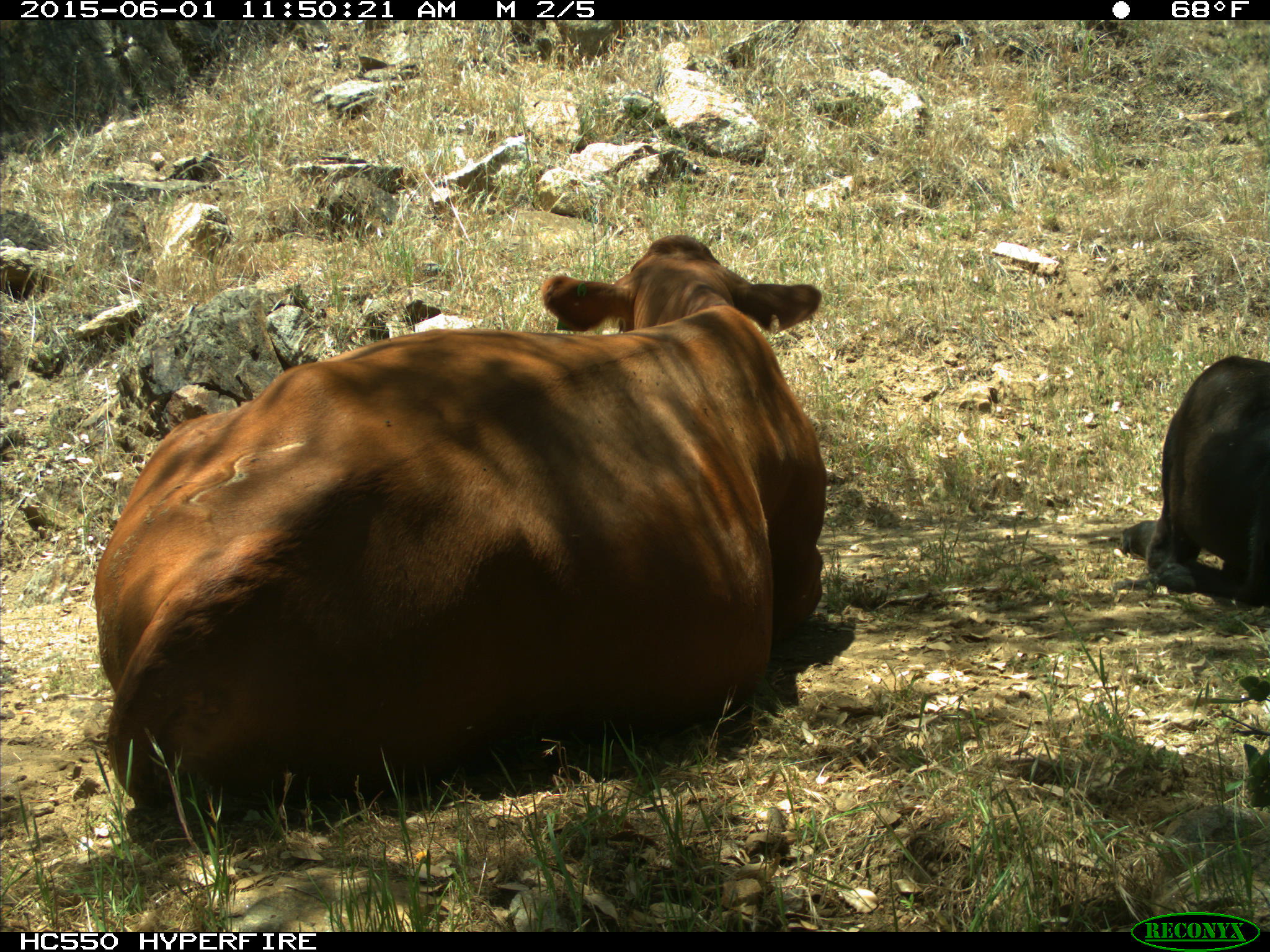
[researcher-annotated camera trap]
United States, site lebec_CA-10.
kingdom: Animalia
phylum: Chordata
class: Mammalia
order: Artiodactyla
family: Bovidae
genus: Bos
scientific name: Bos taurus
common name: domestic cow